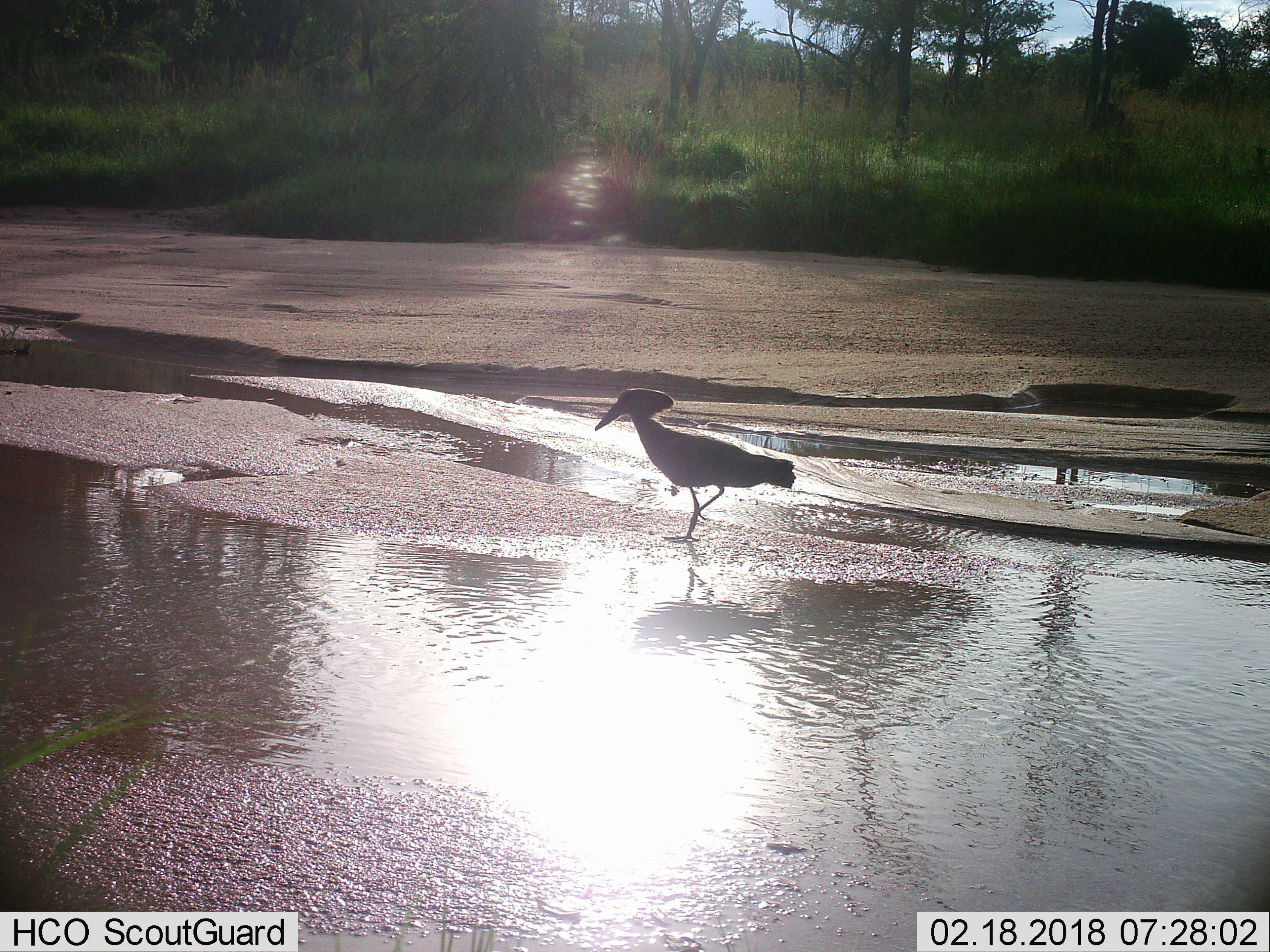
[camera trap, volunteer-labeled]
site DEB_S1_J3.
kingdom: Animalia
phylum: Chordata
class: Aves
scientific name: Aves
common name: bird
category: birdother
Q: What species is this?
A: Birdother (bird) (Aves).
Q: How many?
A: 1.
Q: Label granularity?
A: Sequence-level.